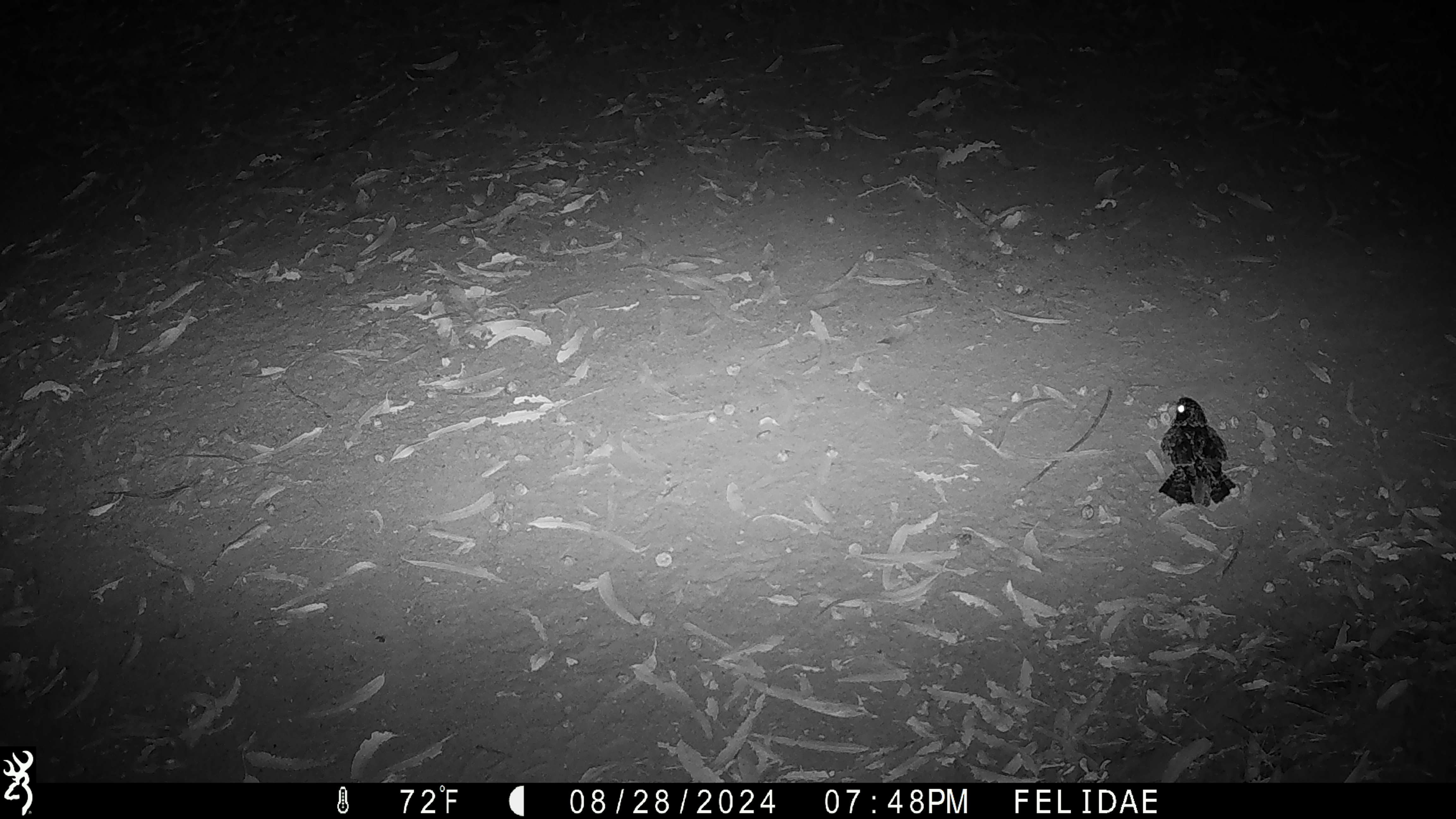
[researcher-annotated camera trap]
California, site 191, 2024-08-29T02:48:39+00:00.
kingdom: Animalia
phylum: Chordata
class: Aves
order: Strigiformes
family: Strigidae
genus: Megascops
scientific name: Megascops kennicottii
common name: western screech owl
Western screech owl (Megascops kennicottii).